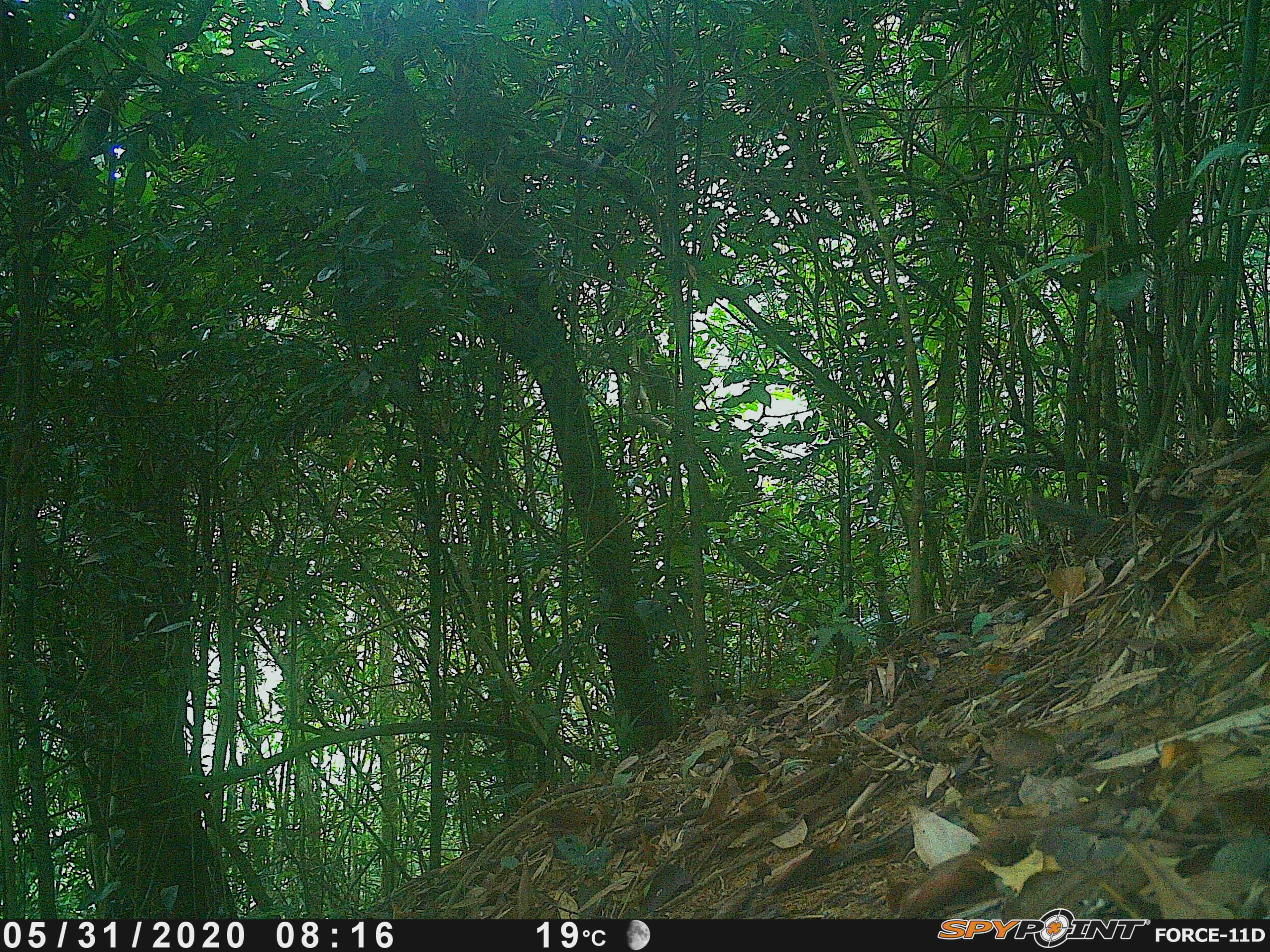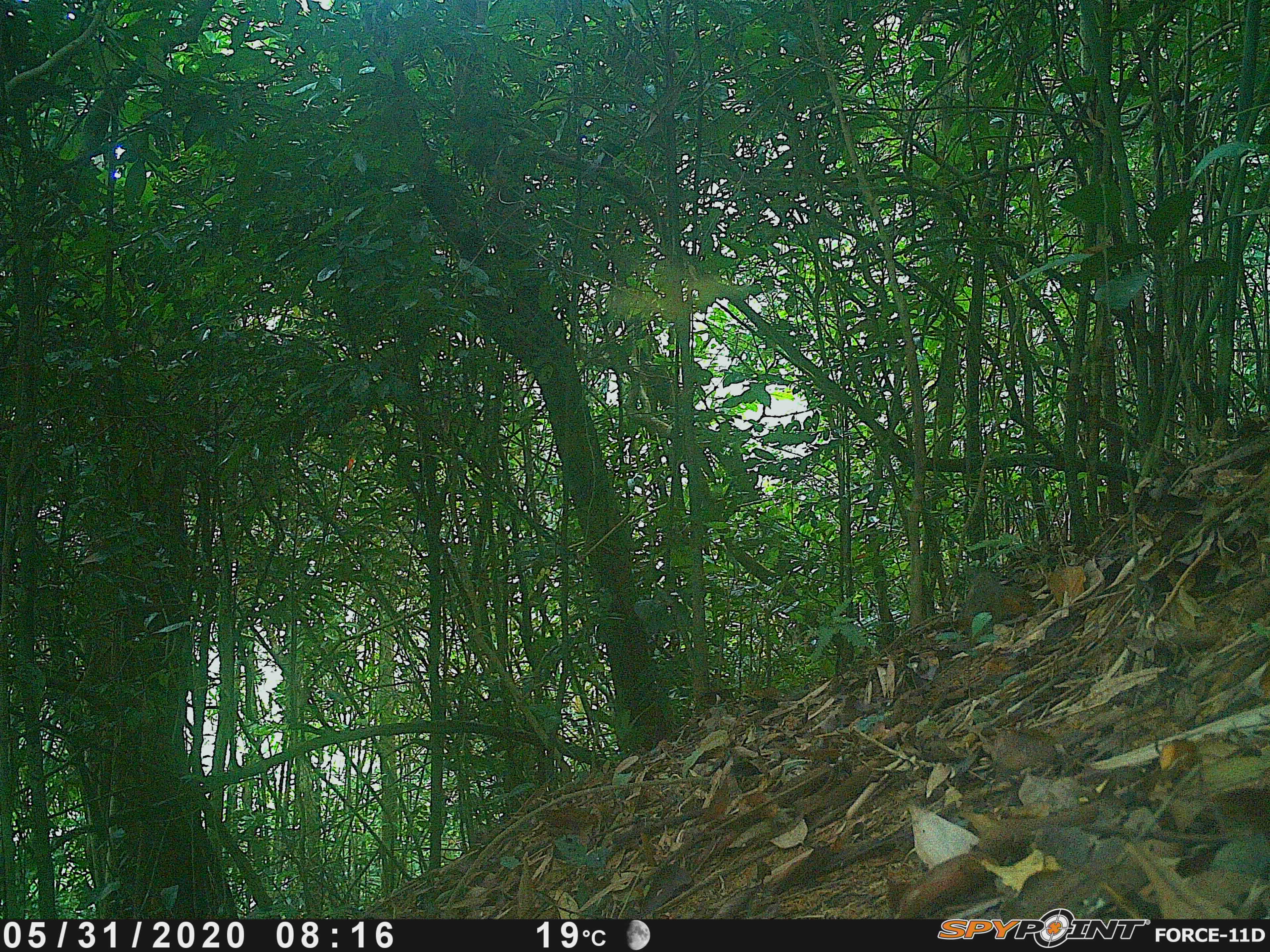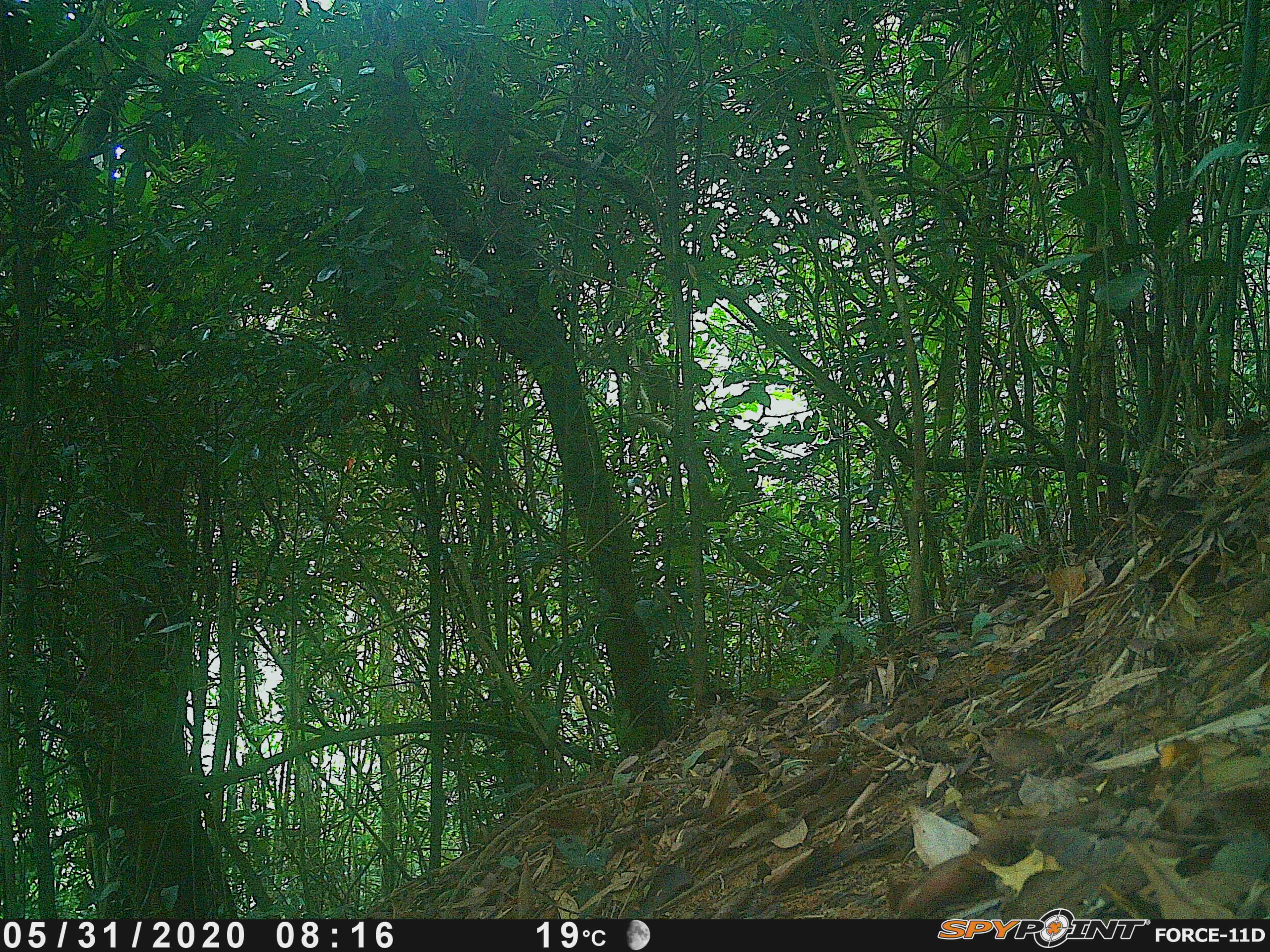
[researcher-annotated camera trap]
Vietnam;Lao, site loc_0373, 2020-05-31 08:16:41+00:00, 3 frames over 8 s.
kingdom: Animalia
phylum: Chordata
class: Mammalia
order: Rodentia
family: Sciuridae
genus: Dremomys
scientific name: Dremomys rufigenis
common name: red-cheeked squirrel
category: red cheeked squirrel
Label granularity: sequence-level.